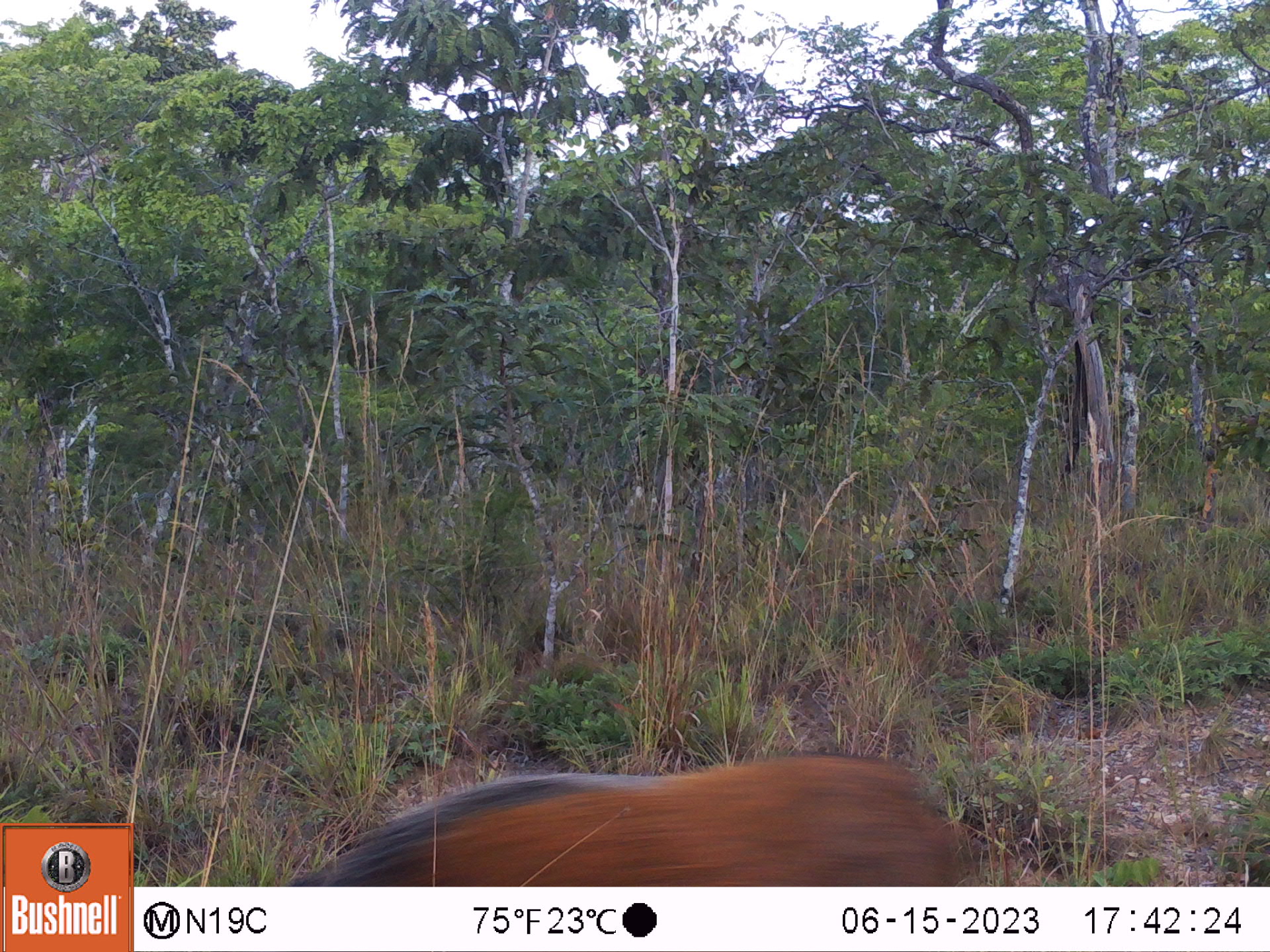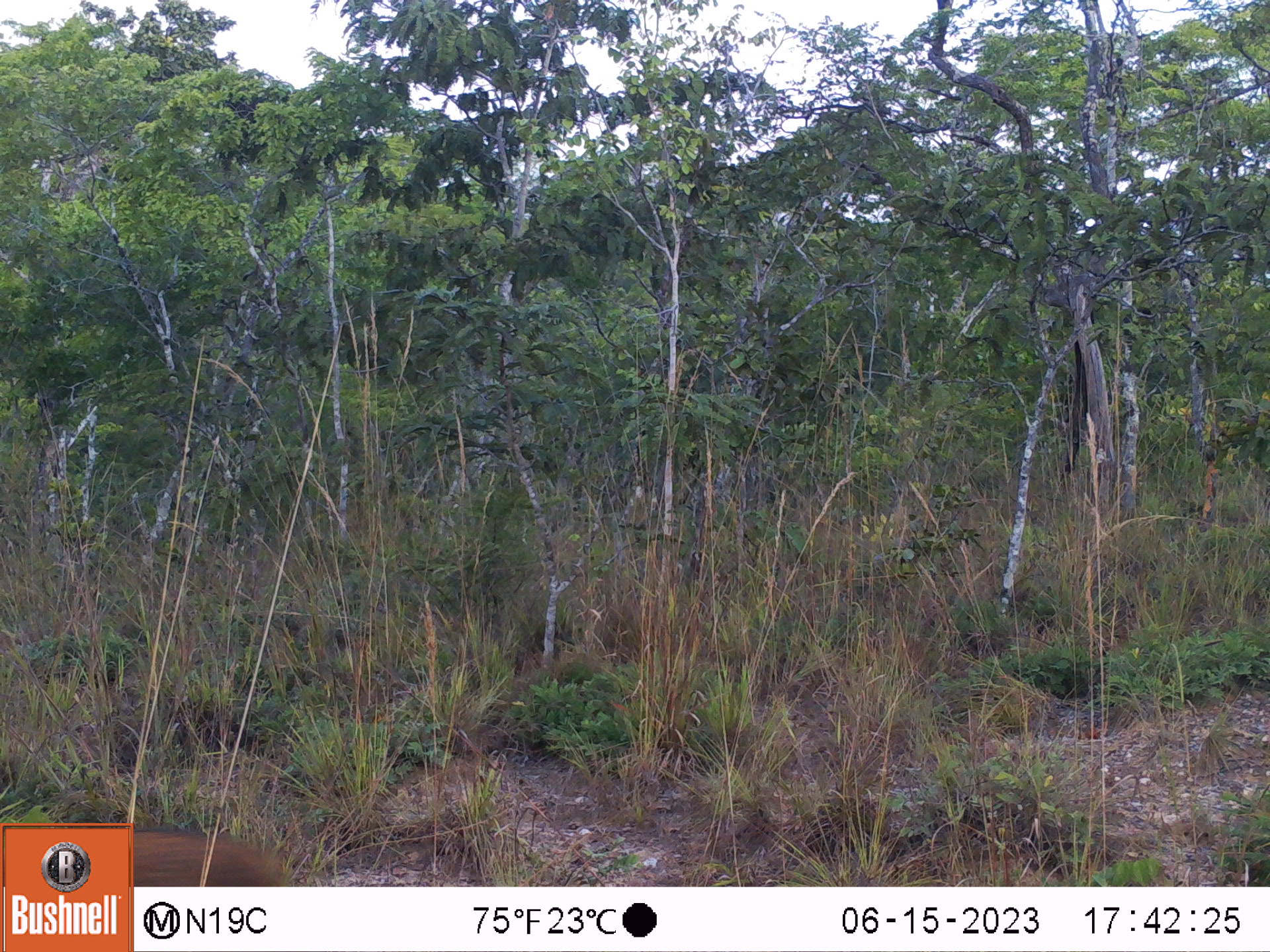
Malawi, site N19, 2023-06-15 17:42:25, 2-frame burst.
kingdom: Animalia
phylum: Chordata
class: Mammalia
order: Artiodactyla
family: Suidae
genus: Potamochoerus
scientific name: Potamochoerus larvatus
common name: bushpig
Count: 1.